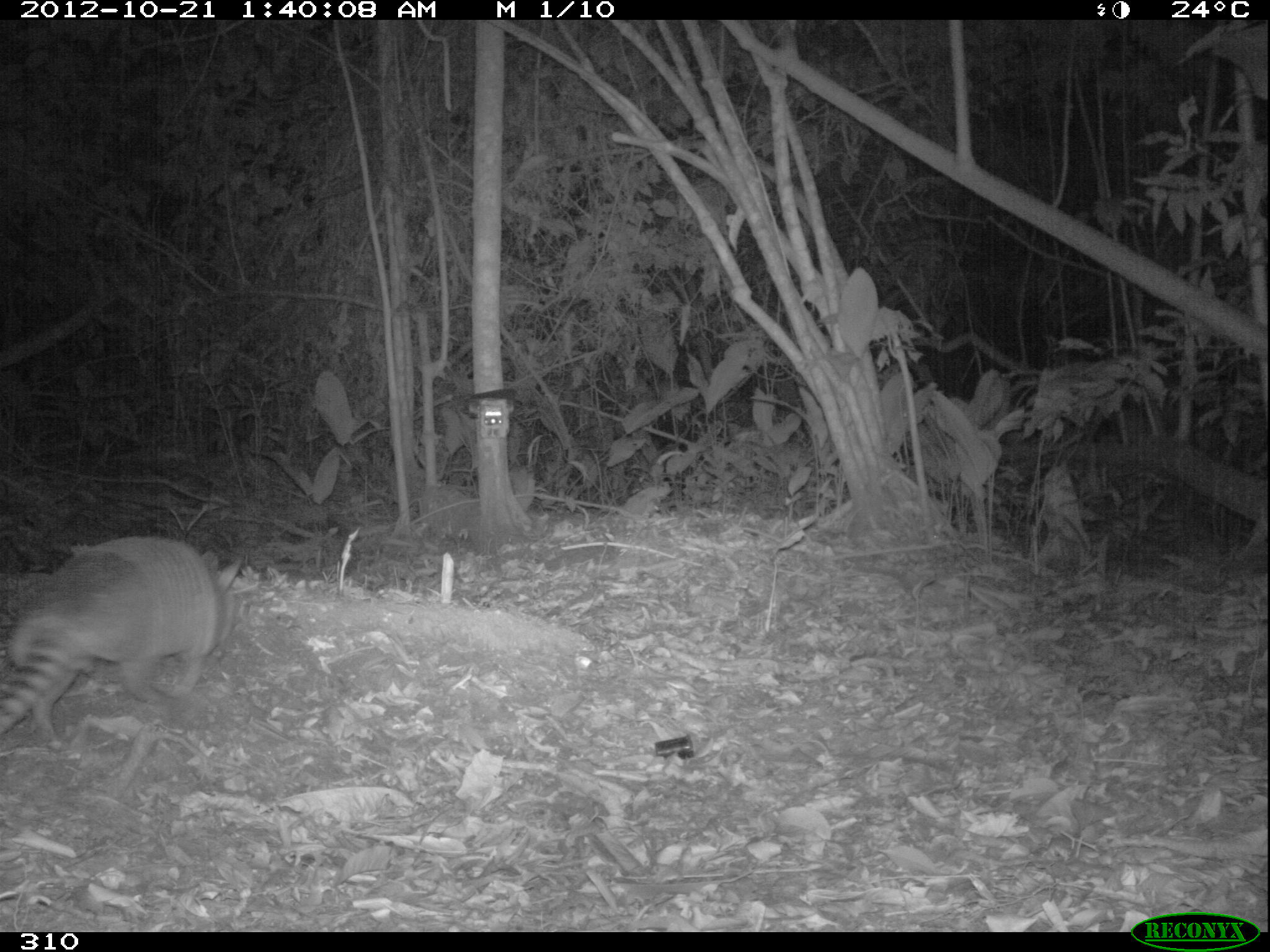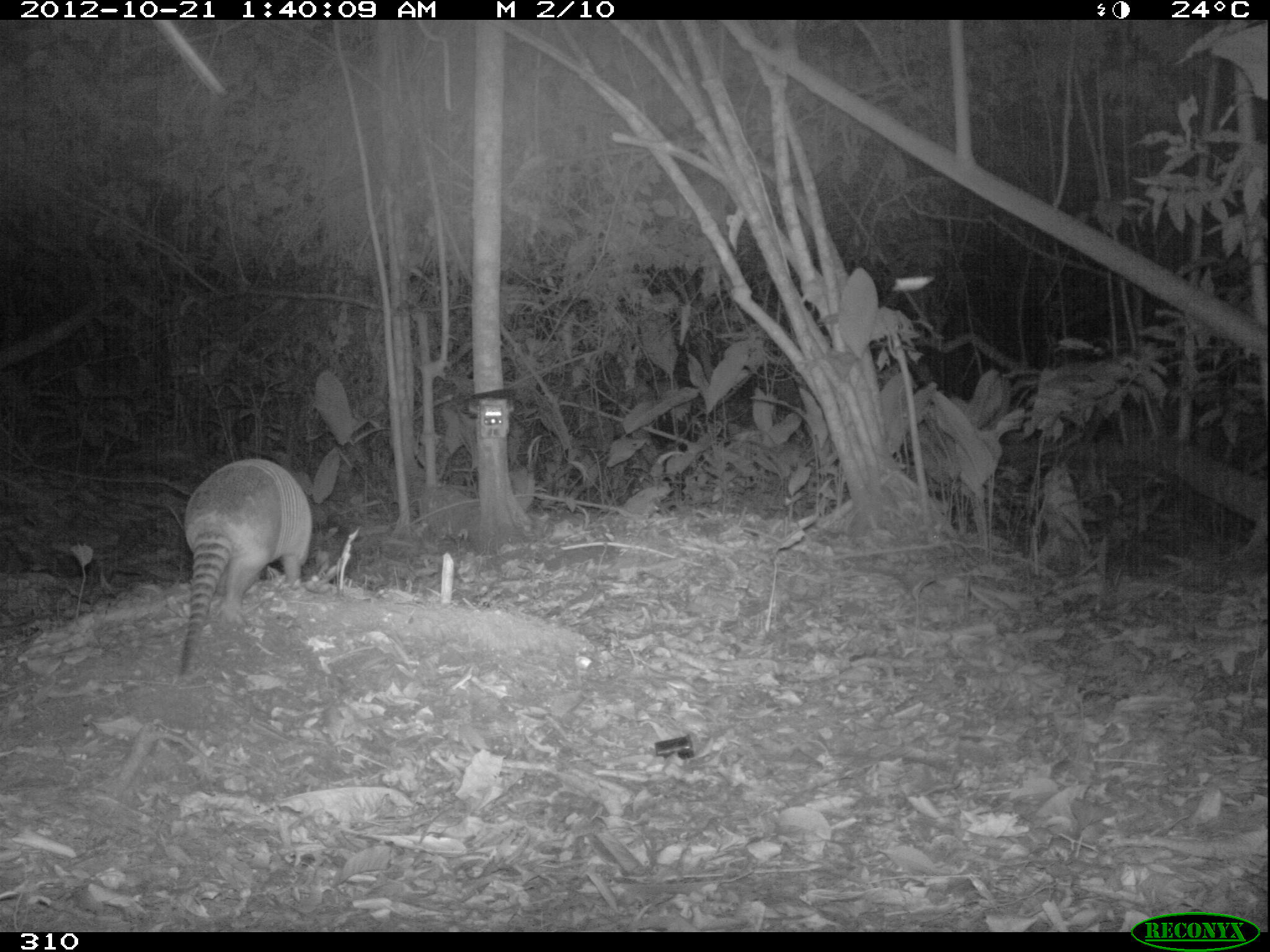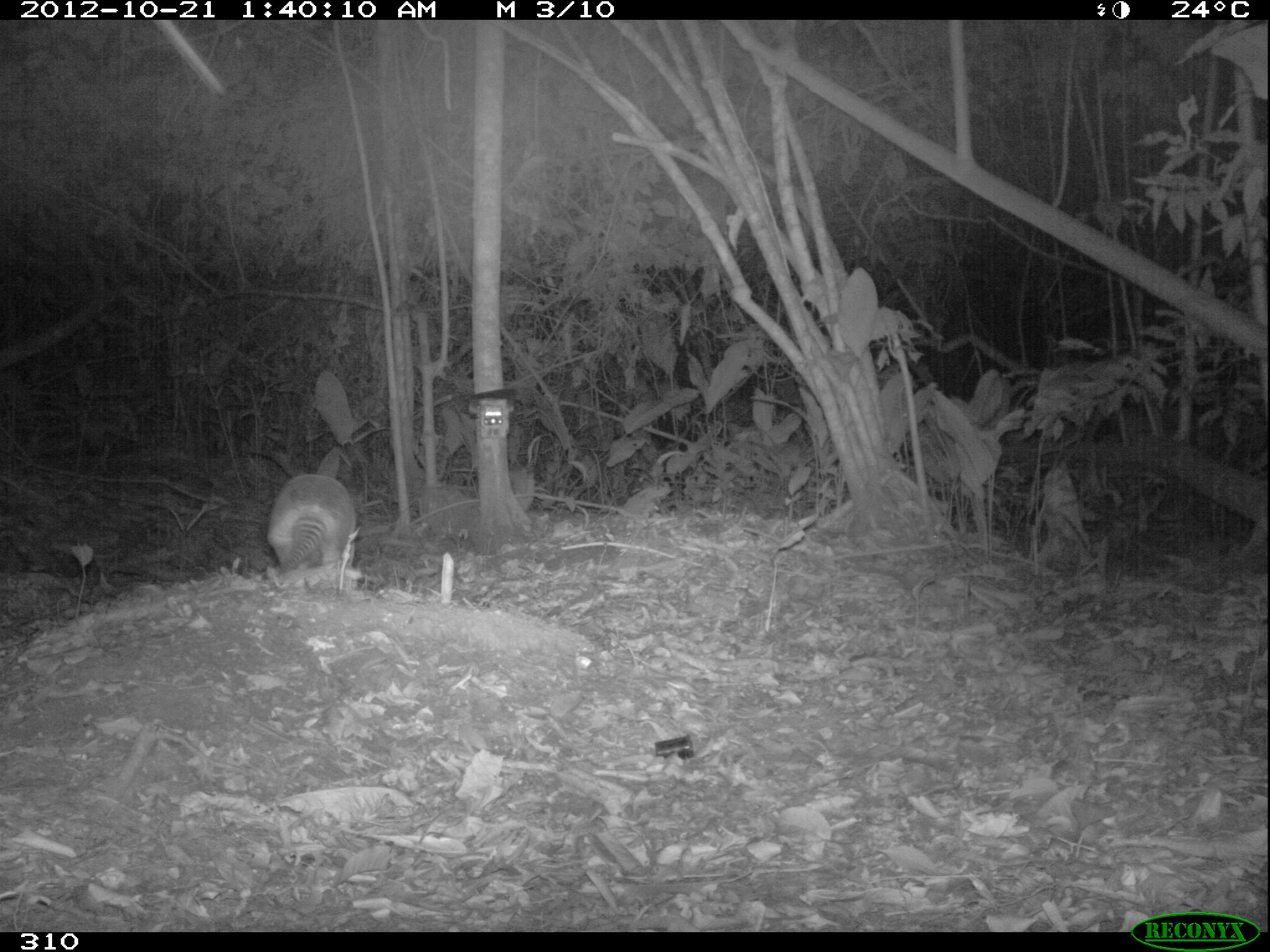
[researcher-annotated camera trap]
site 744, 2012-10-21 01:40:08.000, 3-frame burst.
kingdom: Animalia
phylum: Chordata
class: Mammalia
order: Cingulata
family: Dasypodidae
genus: Dasypus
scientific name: Dasypus novemcinctus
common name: nine-banded armadillo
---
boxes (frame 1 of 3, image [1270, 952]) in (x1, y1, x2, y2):
dasypus novemcinctus: (0, 534, 243, 740)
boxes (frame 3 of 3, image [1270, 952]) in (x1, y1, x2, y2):
dasypus novemcinctus: (265, 474, 361, 578)